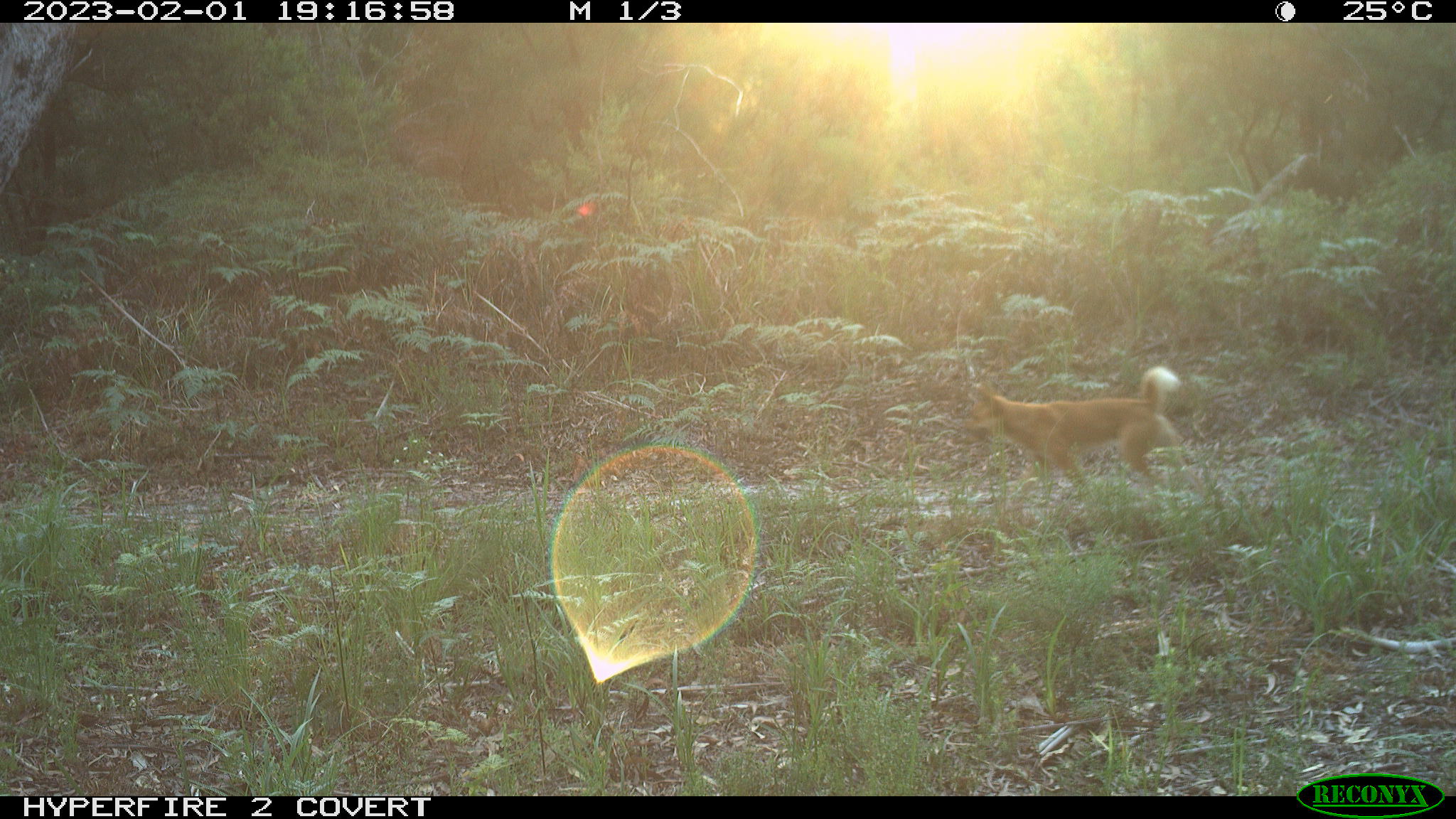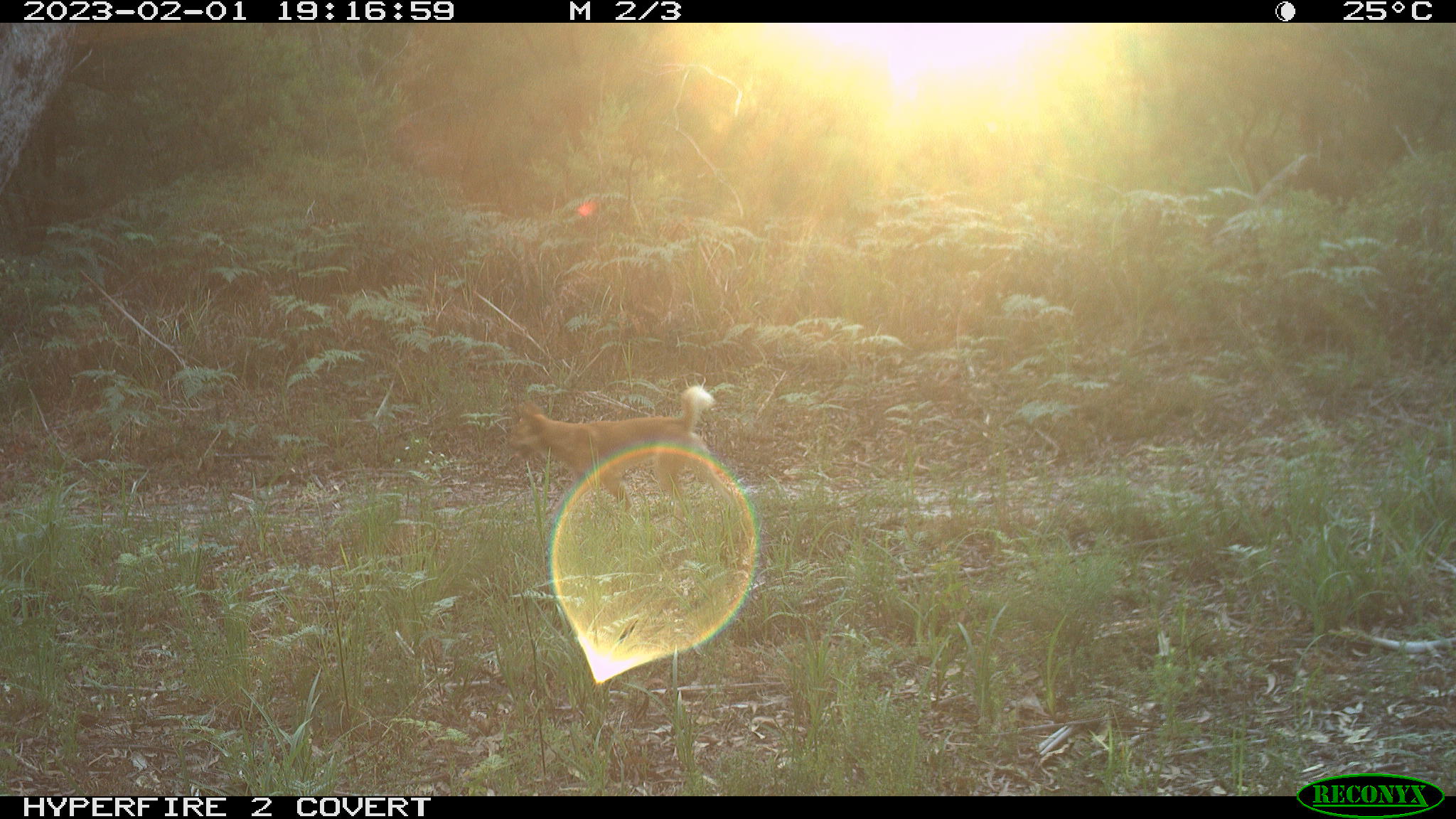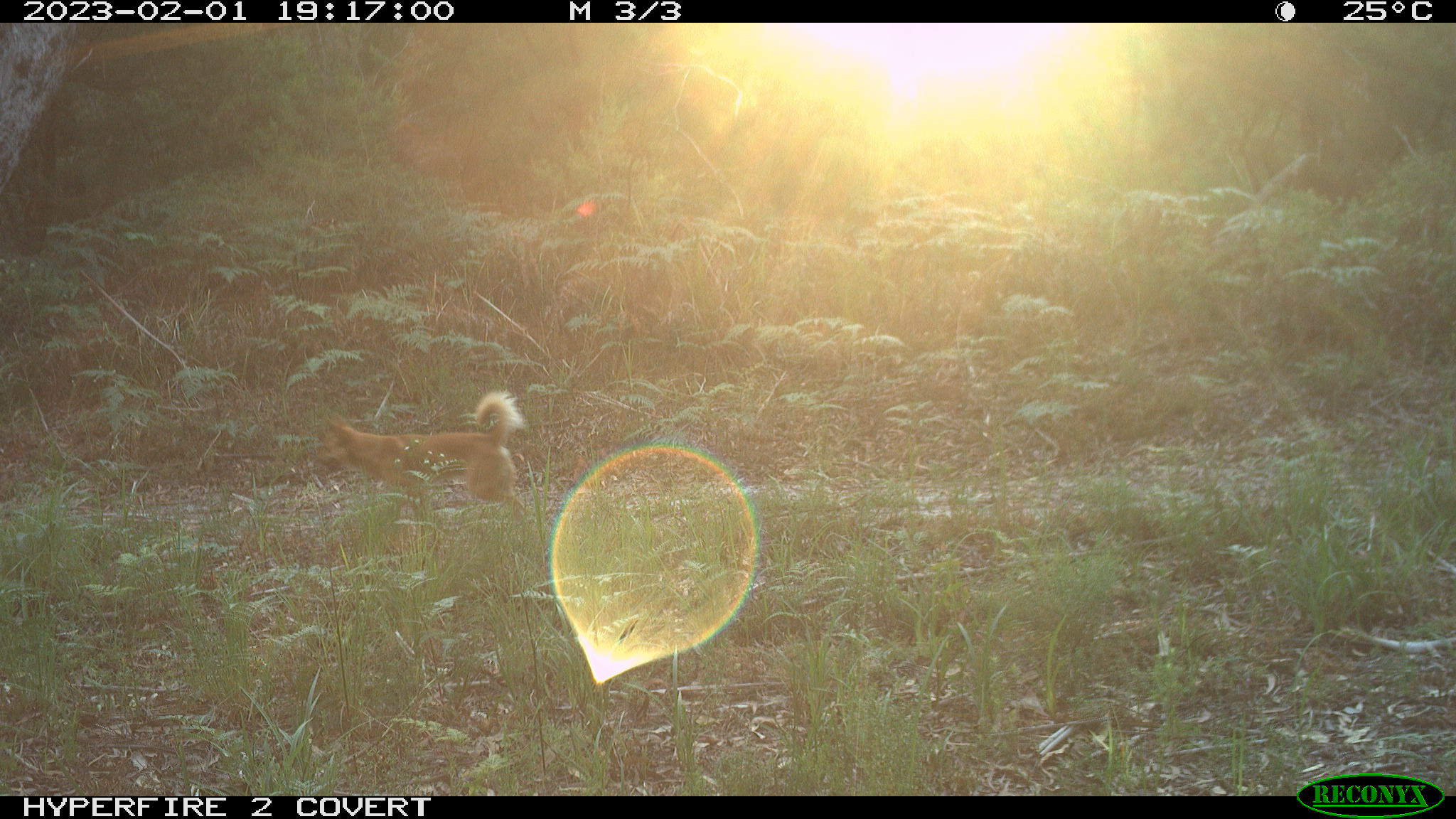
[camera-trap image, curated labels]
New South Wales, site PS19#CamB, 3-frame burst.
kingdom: Animalia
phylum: Chordata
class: Mammalia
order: Carnivora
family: Canidae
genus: Canis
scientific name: Canis familiaris dingo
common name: dingo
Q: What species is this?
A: Dingo (Canis familiaris dingo).